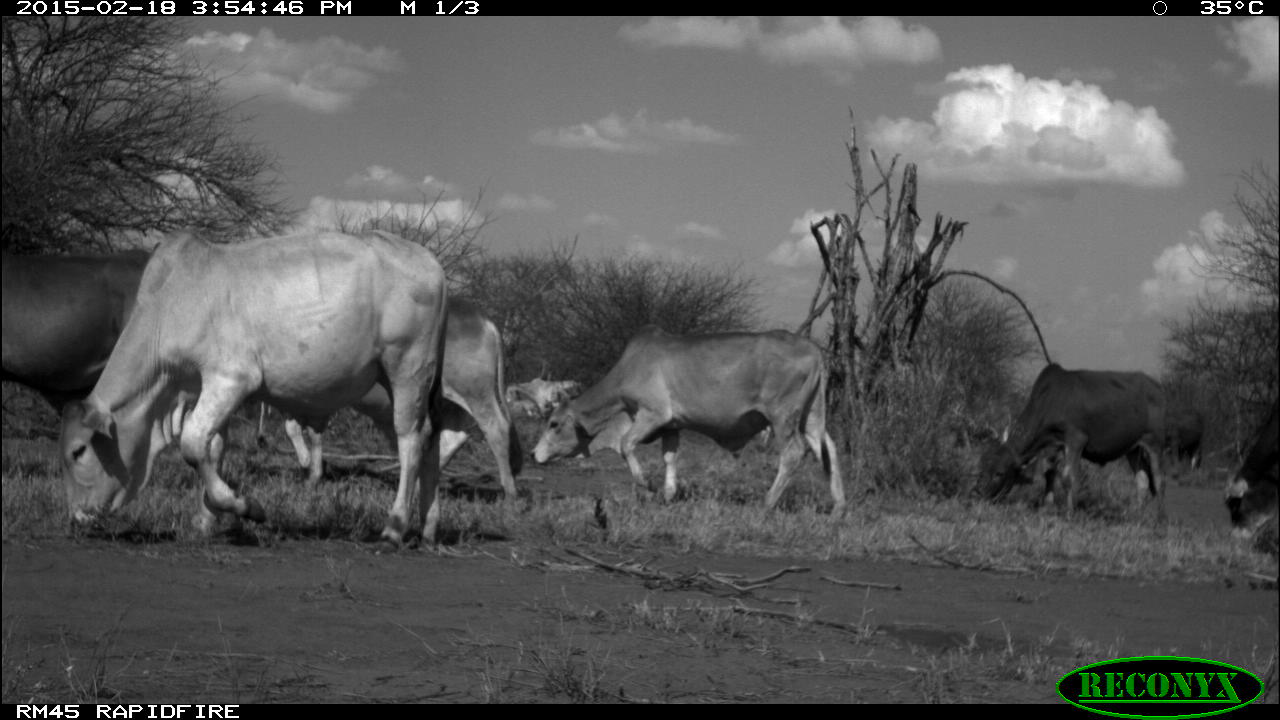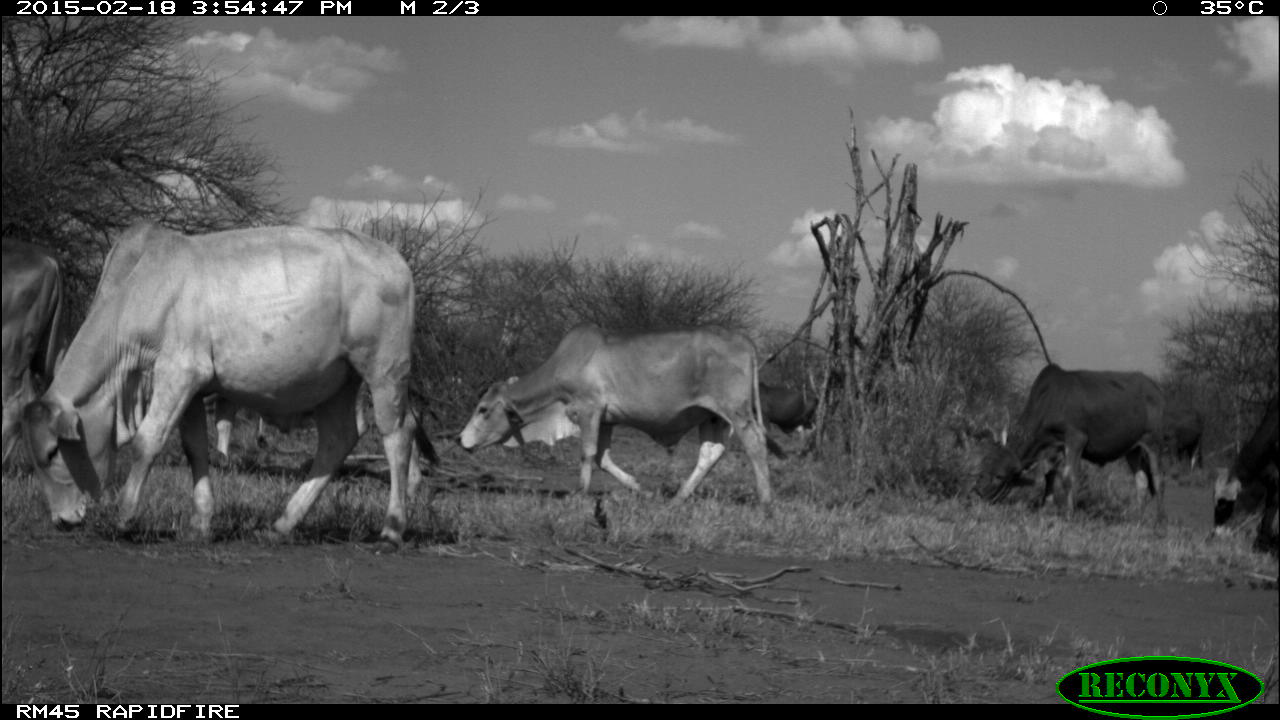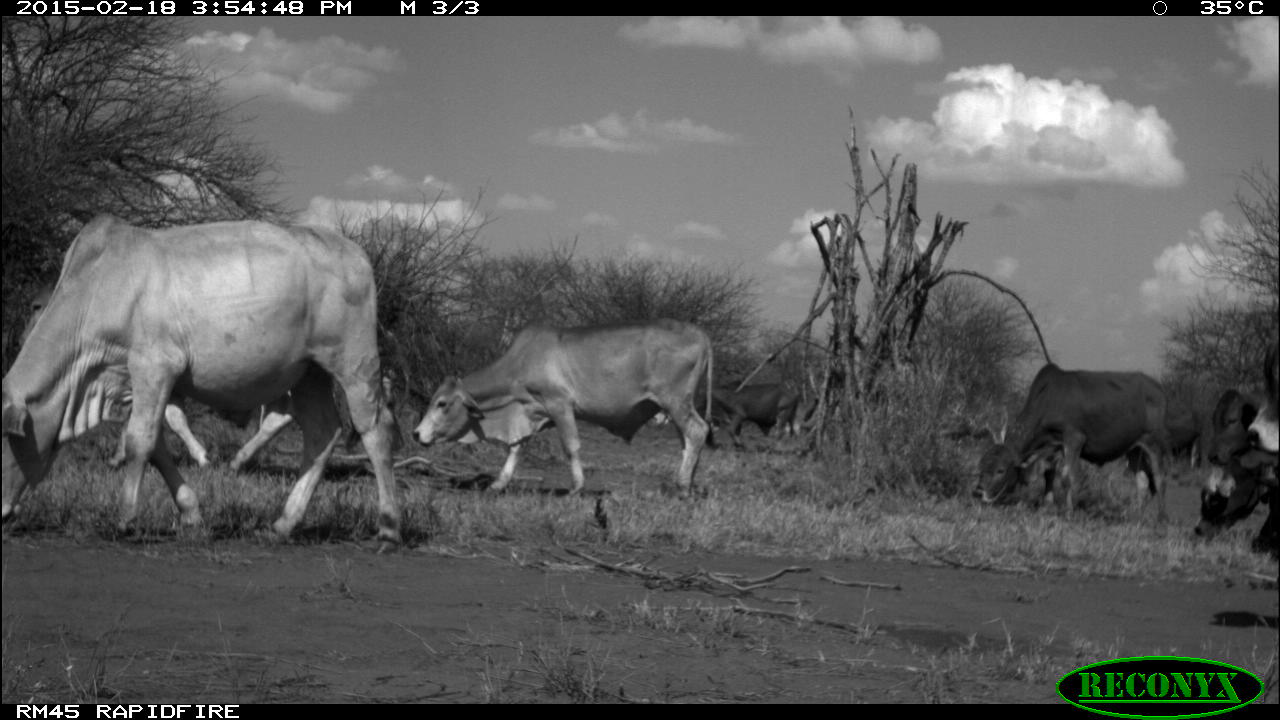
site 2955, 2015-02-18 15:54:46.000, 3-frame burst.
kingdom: Animalia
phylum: Chordata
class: Mammalia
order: Artiodactyla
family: Bovidae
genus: Bos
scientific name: Bos taurus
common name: domestic cattle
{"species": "Bos taurus (domestic cattle)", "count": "10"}